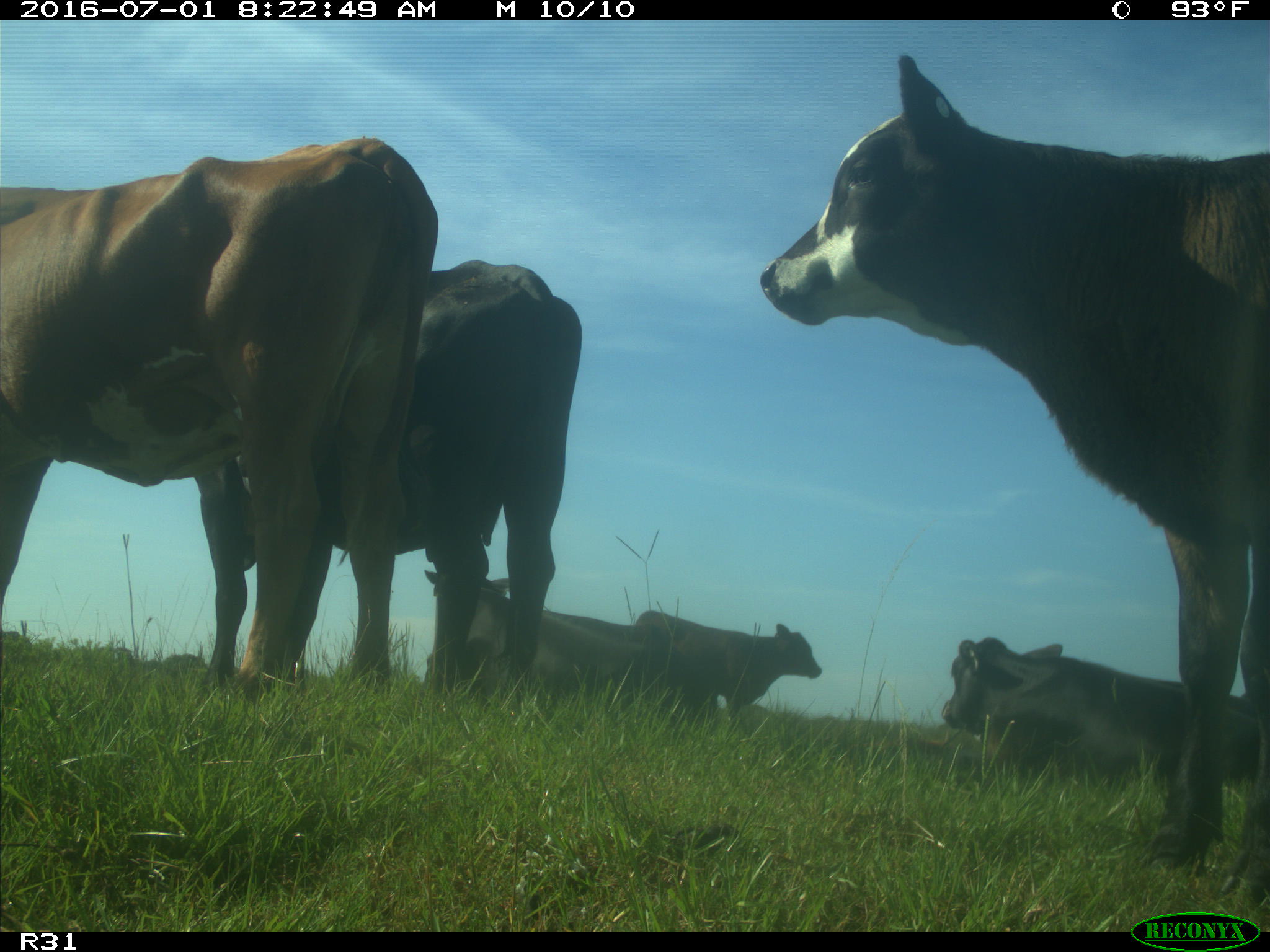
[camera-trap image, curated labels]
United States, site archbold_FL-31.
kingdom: Animalia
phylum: Chordata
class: Mammalia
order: Artiodactyla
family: Bovidae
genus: Bos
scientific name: Bos taurus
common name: domestic cow